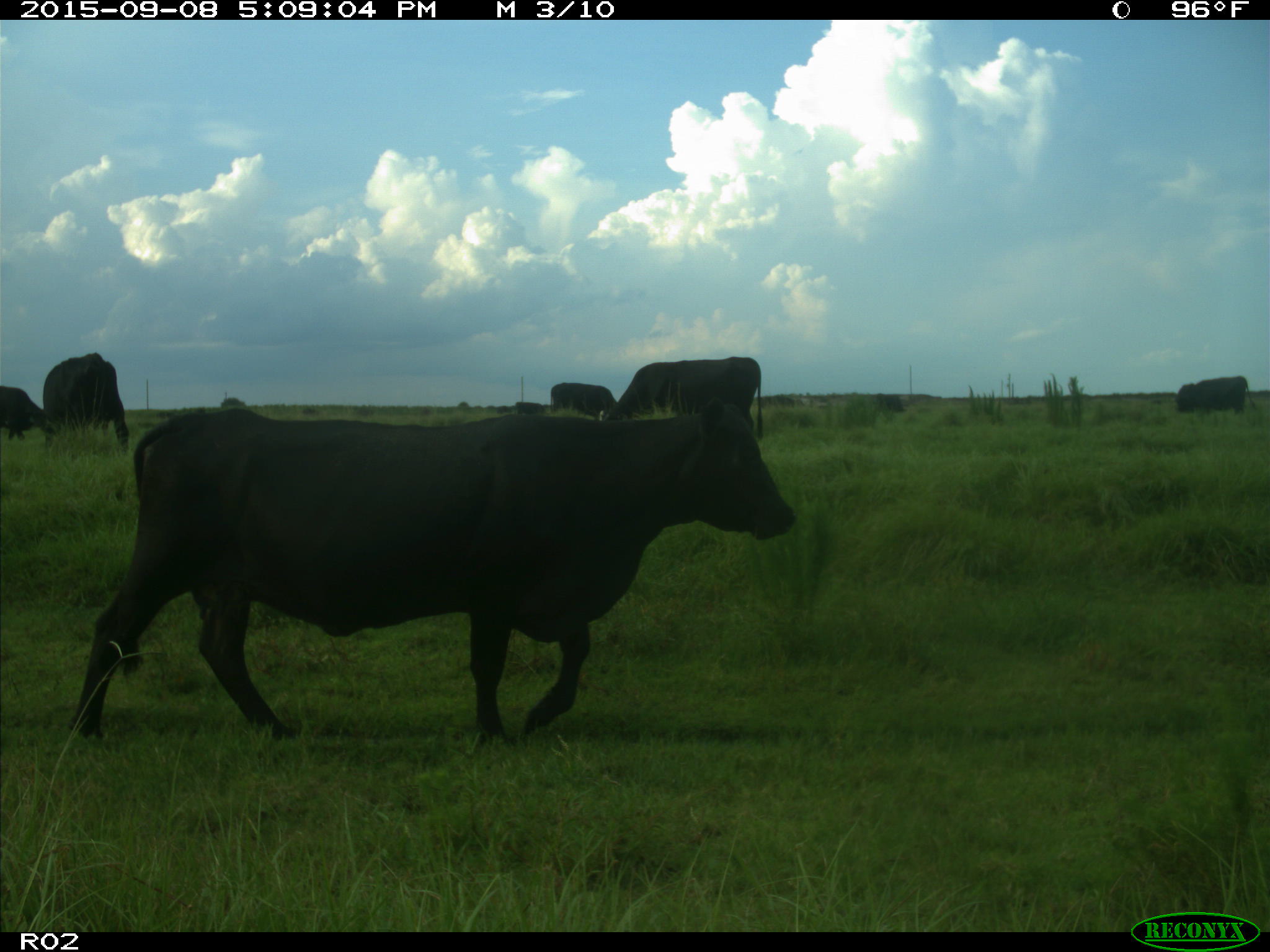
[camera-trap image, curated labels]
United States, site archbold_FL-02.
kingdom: Animalia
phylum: Chordata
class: Mammalia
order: Artiodactyla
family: Bovidae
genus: Bos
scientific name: Bos taurus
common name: domestic cow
Bos taurus (domestic cow).